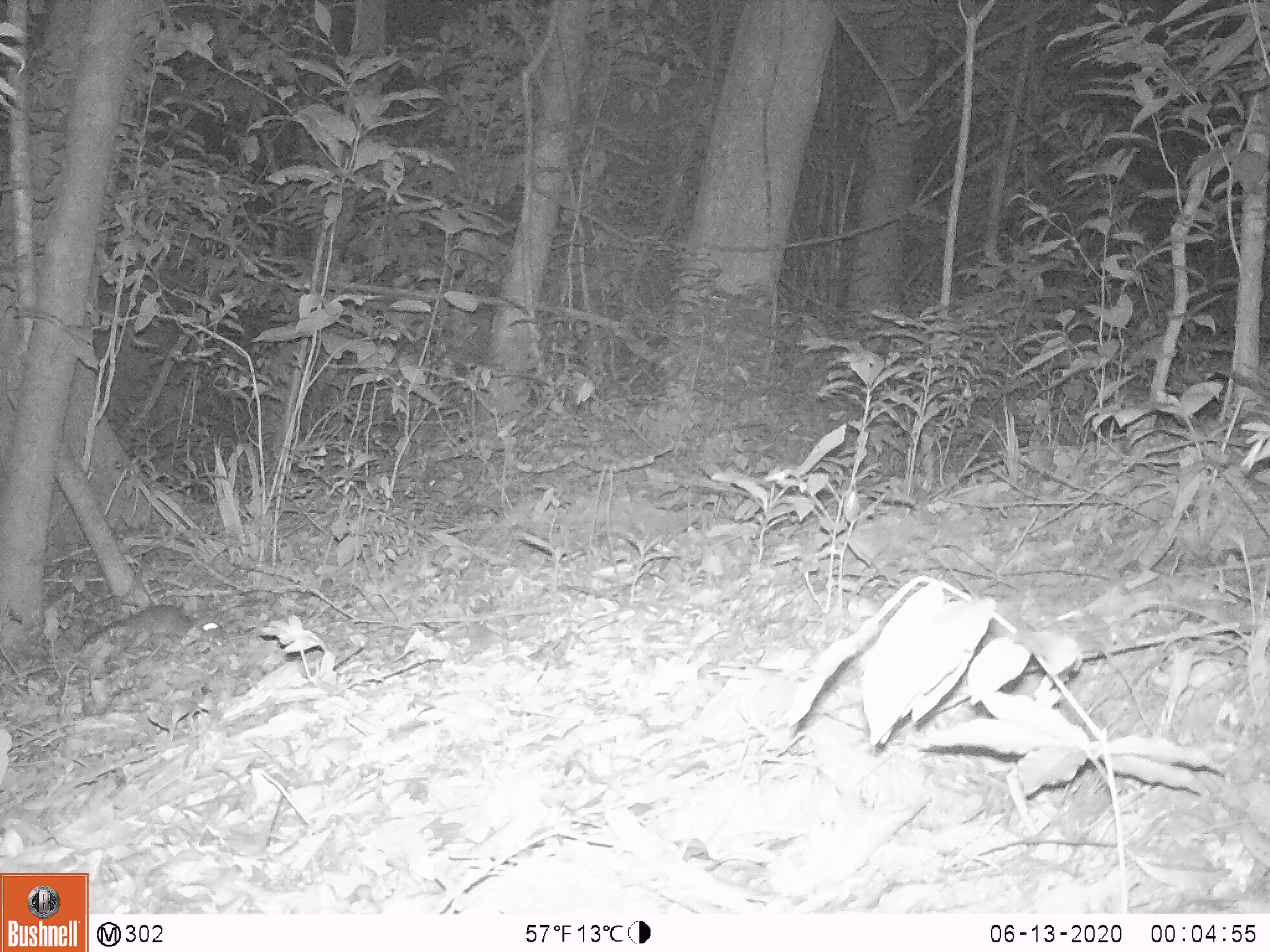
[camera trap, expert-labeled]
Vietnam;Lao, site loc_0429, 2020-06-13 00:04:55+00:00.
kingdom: Animalia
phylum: Chordata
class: Mammalia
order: Rodentia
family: Muridae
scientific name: Muridae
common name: old-world mice and rats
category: unidentified murid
Unidentified murid (old-world mice and rats) (Muridae). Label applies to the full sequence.